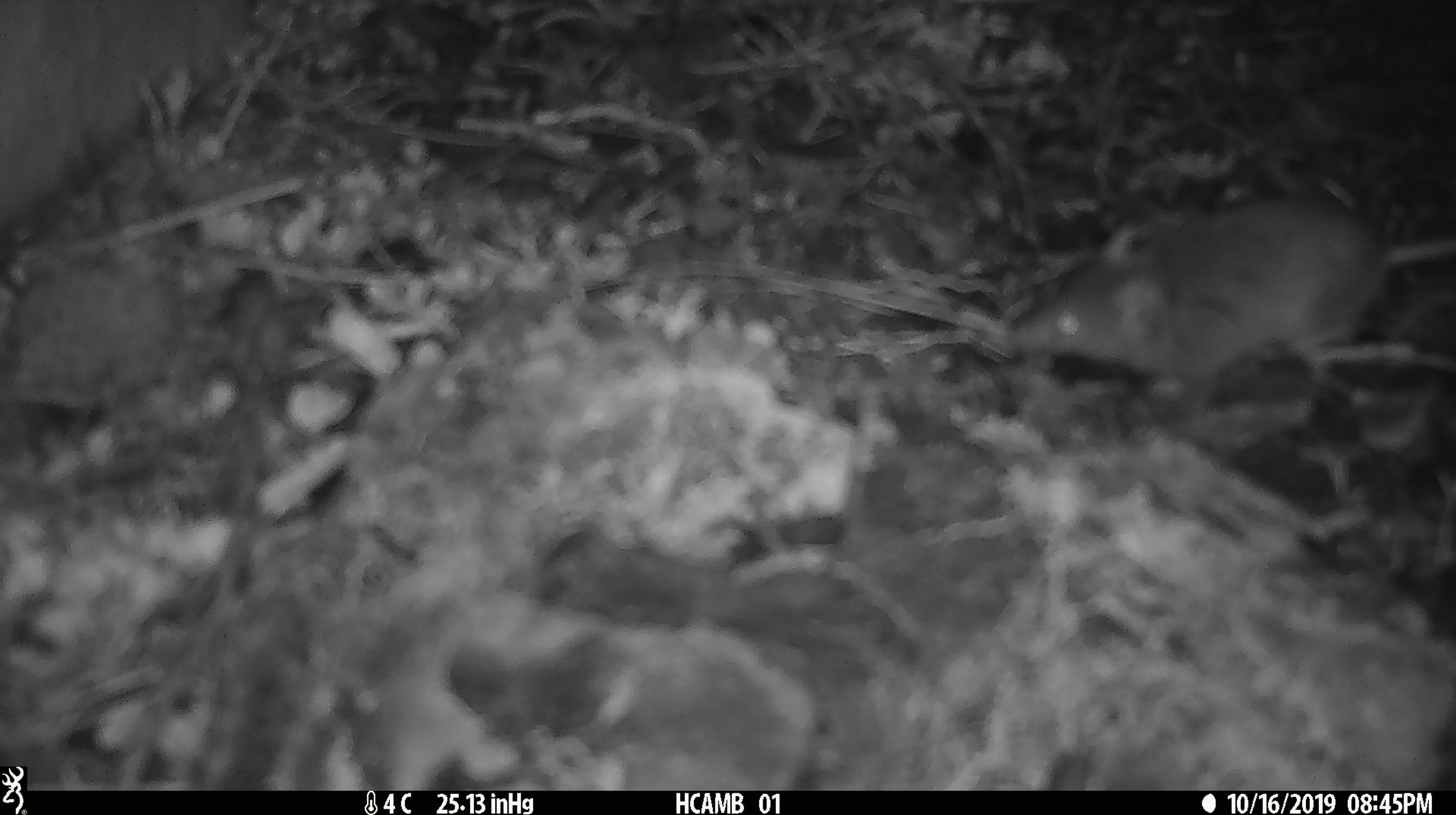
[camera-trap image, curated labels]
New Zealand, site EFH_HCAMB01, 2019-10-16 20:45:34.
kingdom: Animalia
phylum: Chordata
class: Mammalia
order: Rodentia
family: Muridae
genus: Mus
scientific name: Mus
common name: mouse